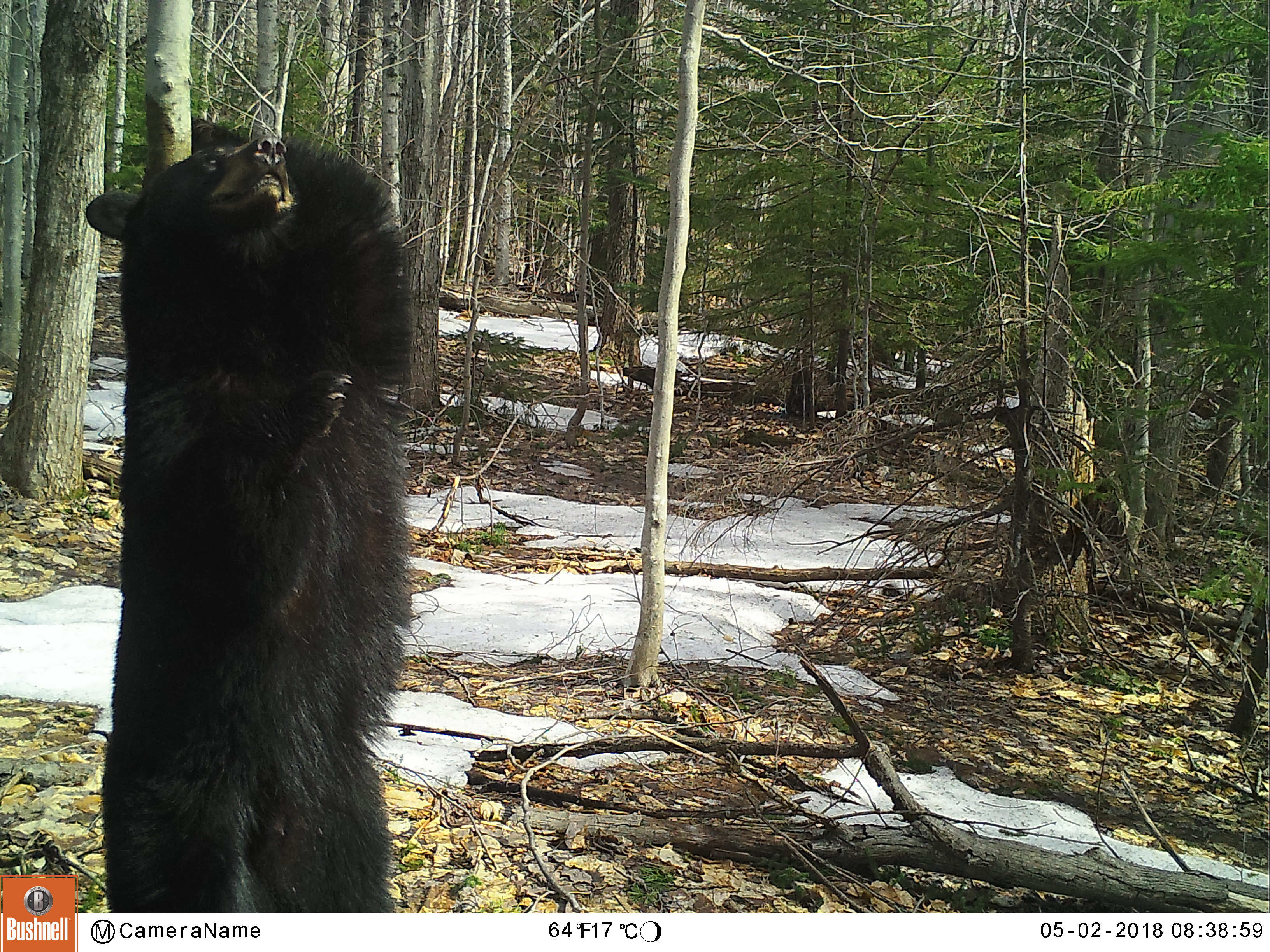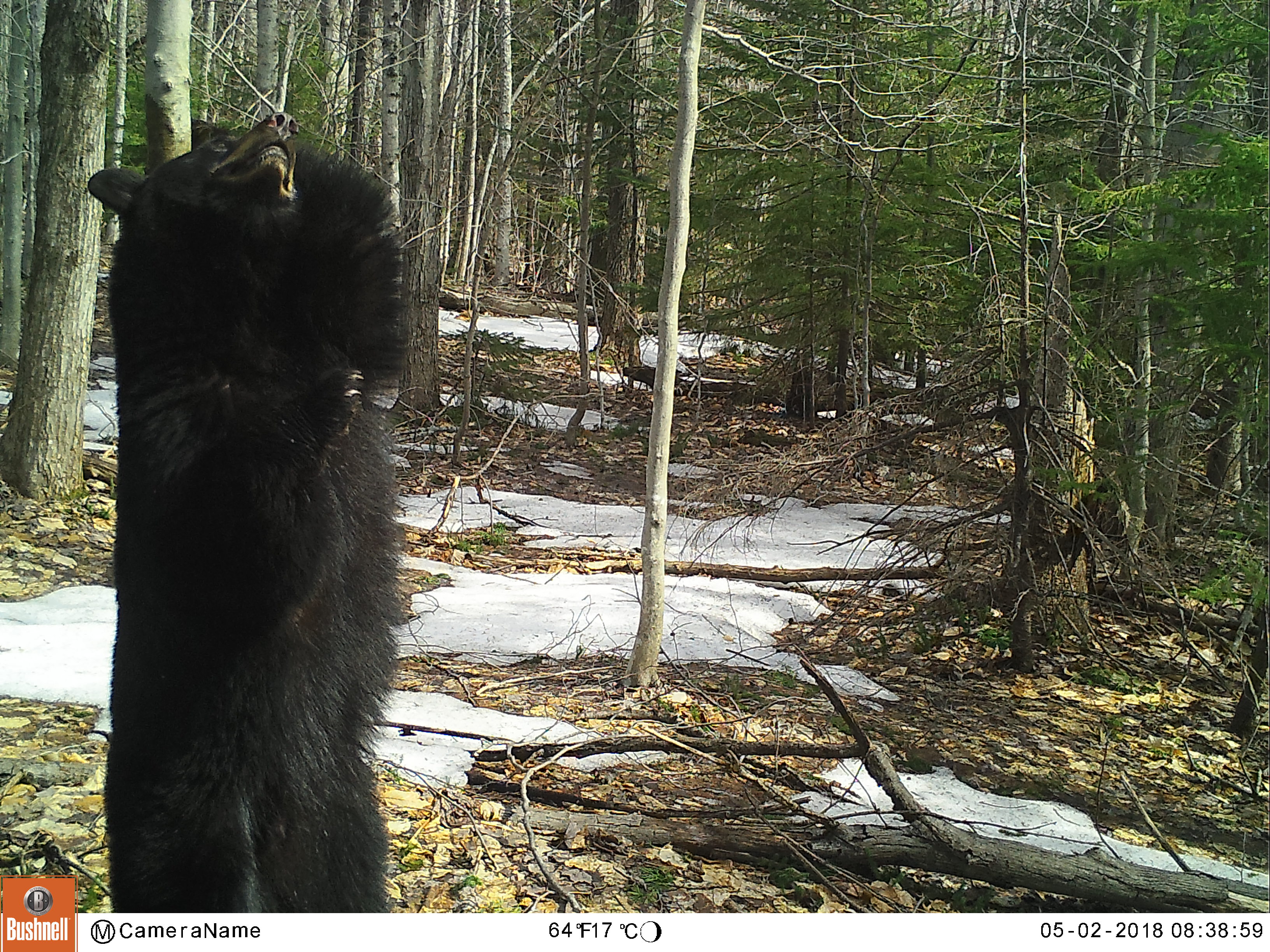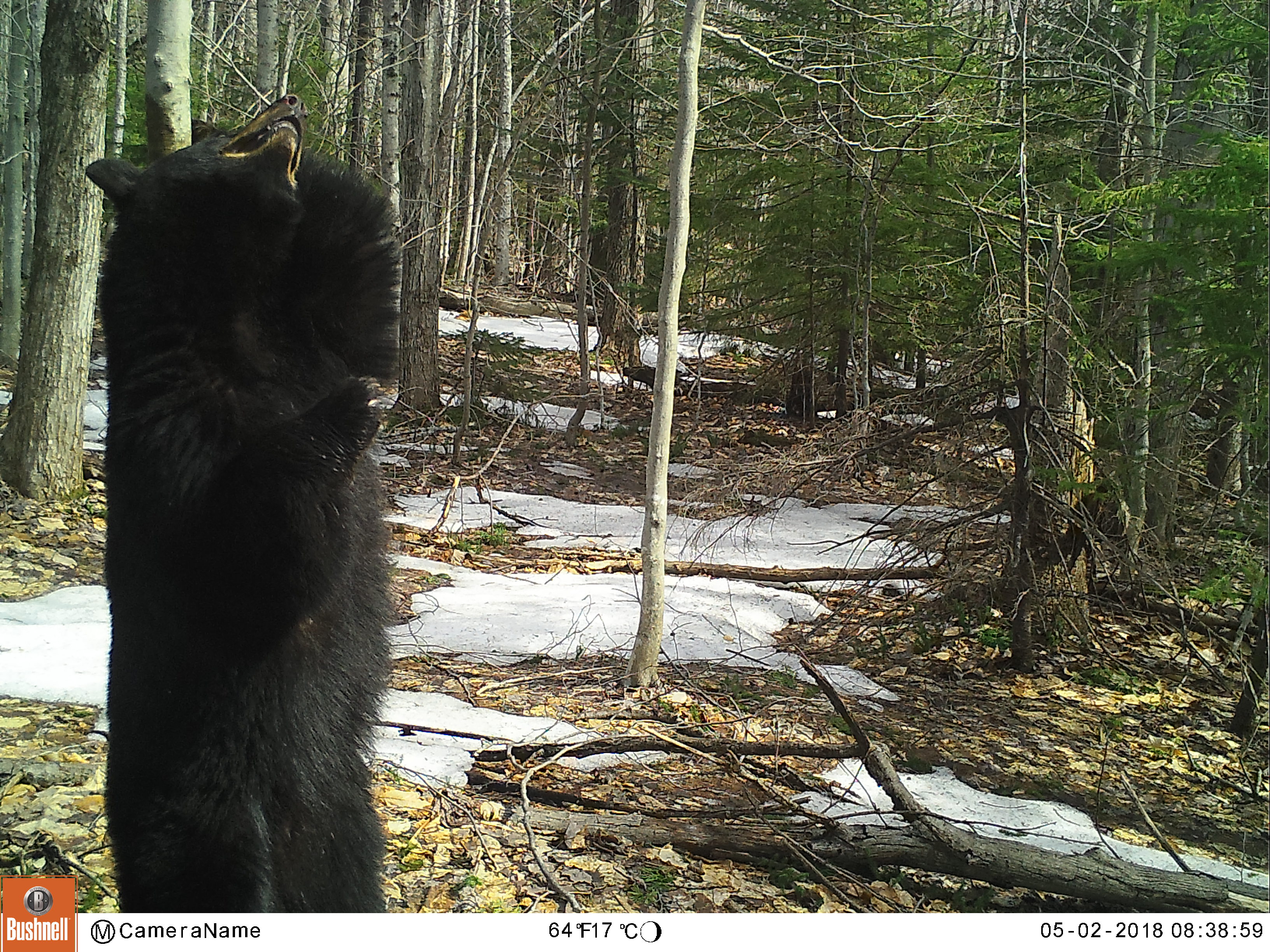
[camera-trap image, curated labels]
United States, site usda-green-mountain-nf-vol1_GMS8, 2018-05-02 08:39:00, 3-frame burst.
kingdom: Animalia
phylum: Chordata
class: Mammalia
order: Carnivora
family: Ursidae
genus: Ursus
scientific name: Ursus americanus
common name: black bear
Black bear (Ursus americanus).